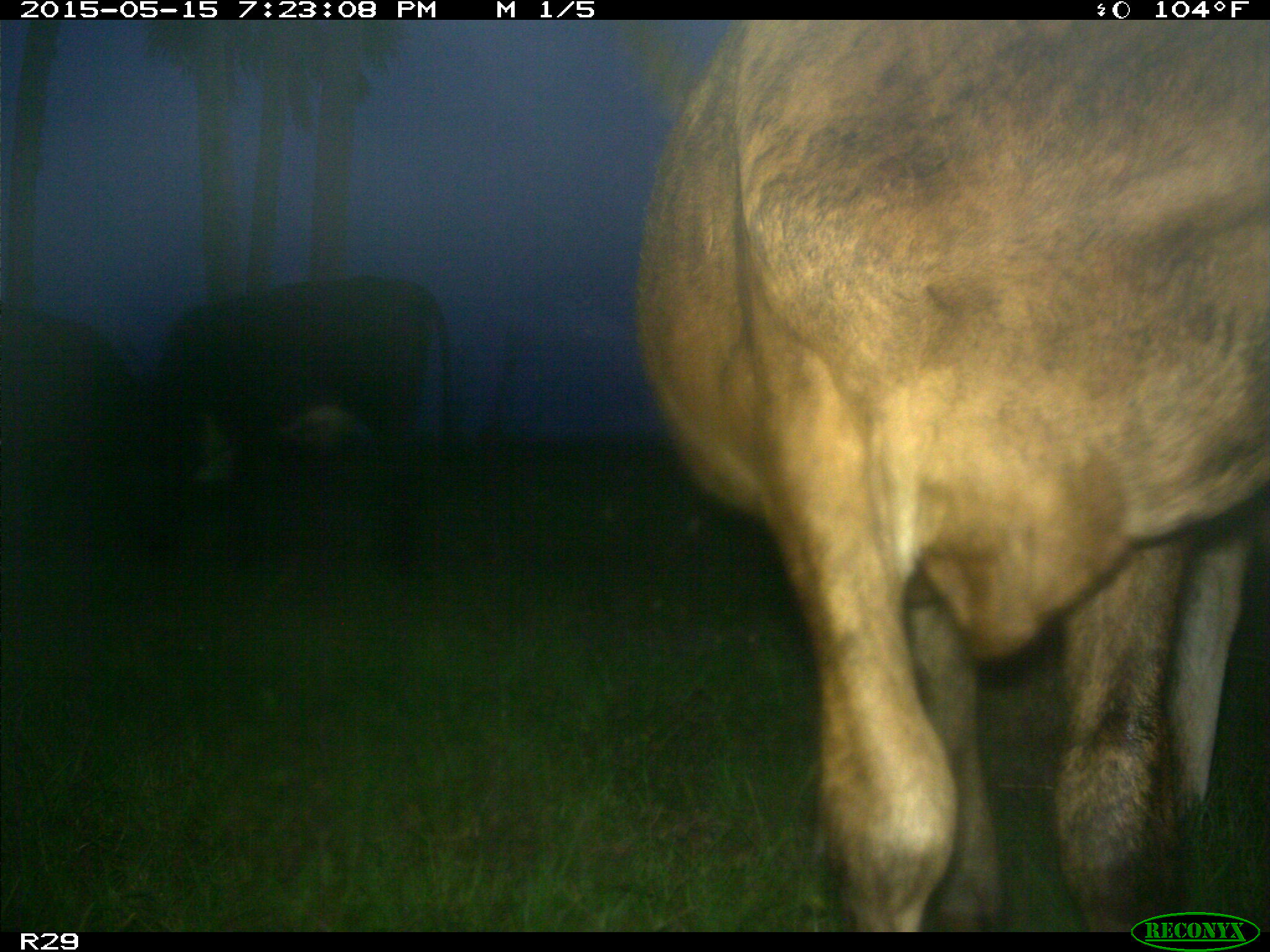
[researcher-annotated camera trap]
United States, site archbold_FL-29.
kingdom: Animalia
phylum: Chordata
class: Mammalia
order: Artiodactyla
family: Bovidae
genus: Bos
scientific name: Bos taurus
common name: domestic cow